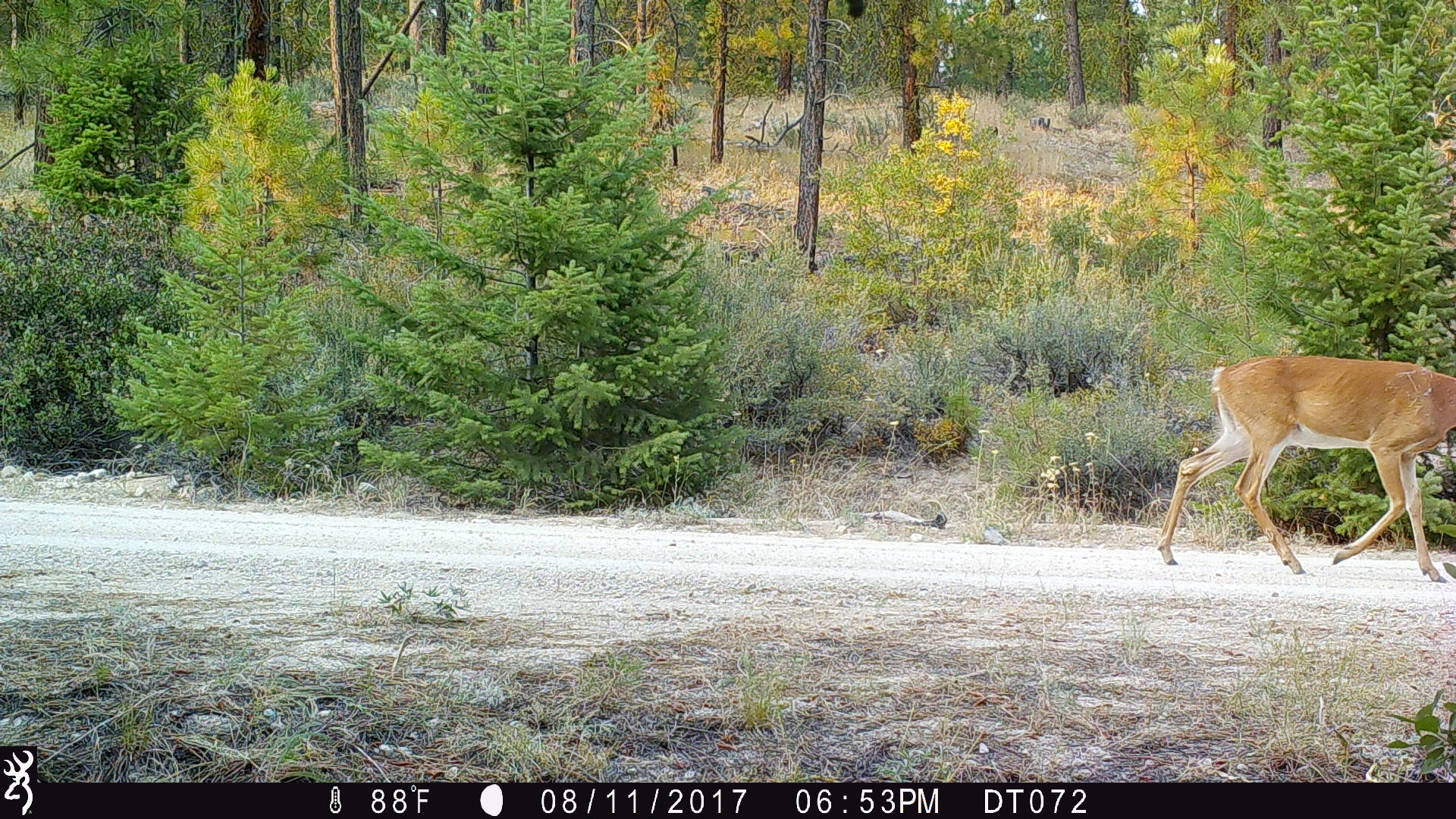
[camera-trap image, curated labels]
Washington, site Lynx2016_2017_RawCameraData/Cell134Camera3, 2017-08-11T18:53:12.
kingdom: Animalia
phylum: Chordata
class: Mammalia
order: Artiodactyla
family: Cervidae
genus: Odocoileus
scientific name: Odocoileus virginianus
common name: white-tailed deer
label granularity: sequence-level